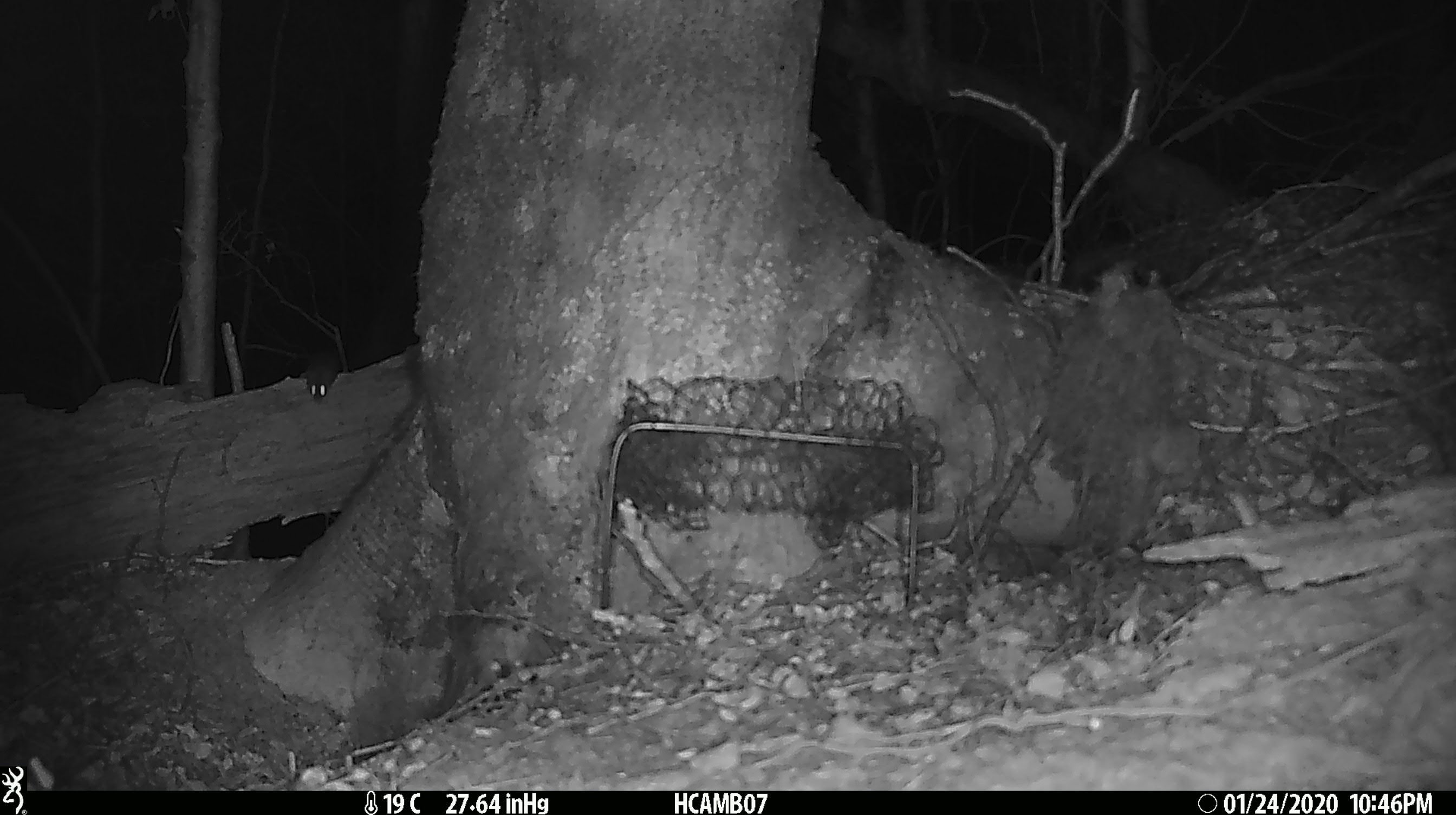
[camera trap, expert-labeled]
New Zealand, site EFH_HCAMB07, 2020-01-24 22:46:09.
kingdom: Animalia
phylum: Chordata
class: Mammalia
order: Rodentia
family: Muridae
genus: Mus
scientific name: Mus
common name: mouse